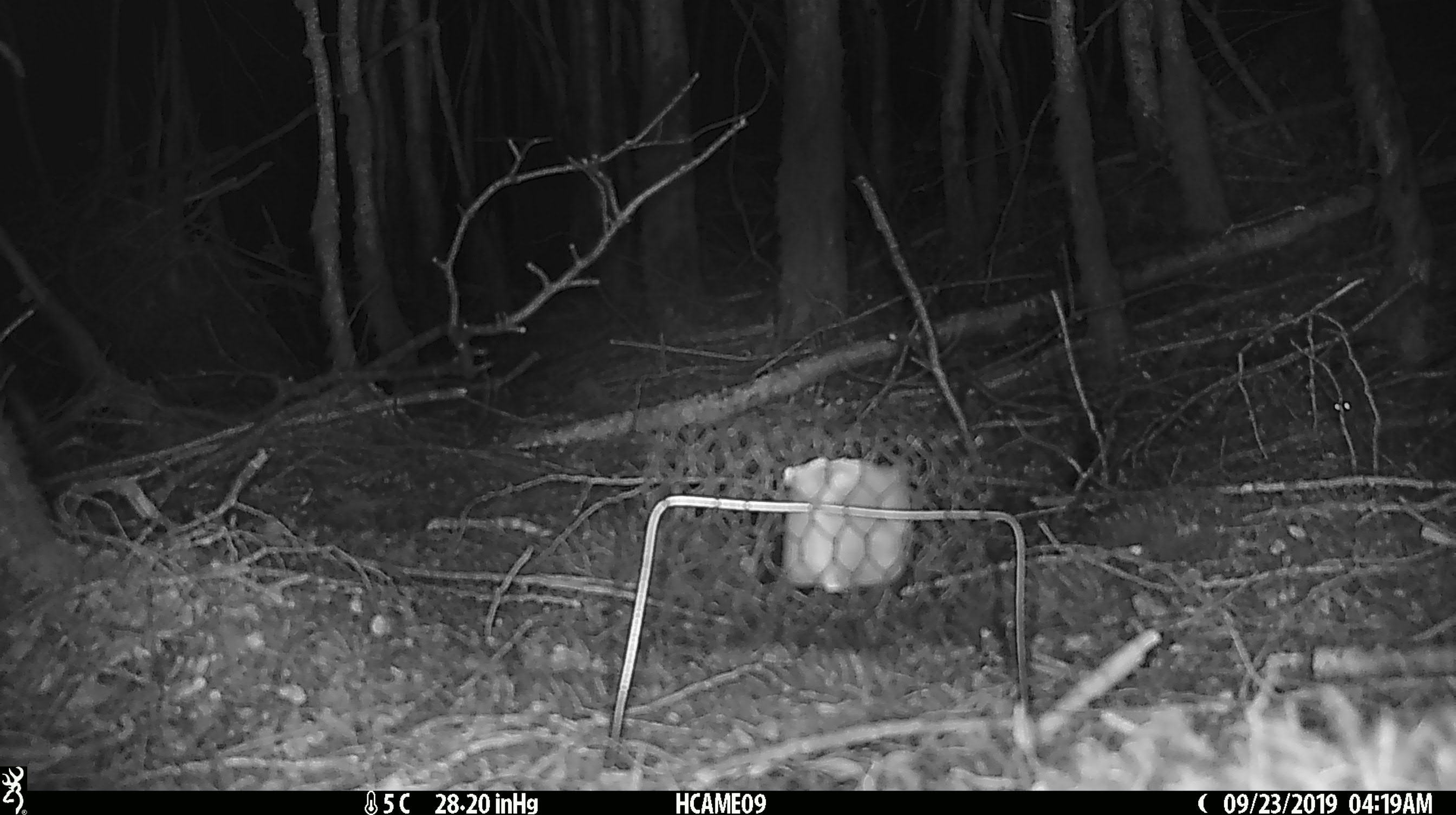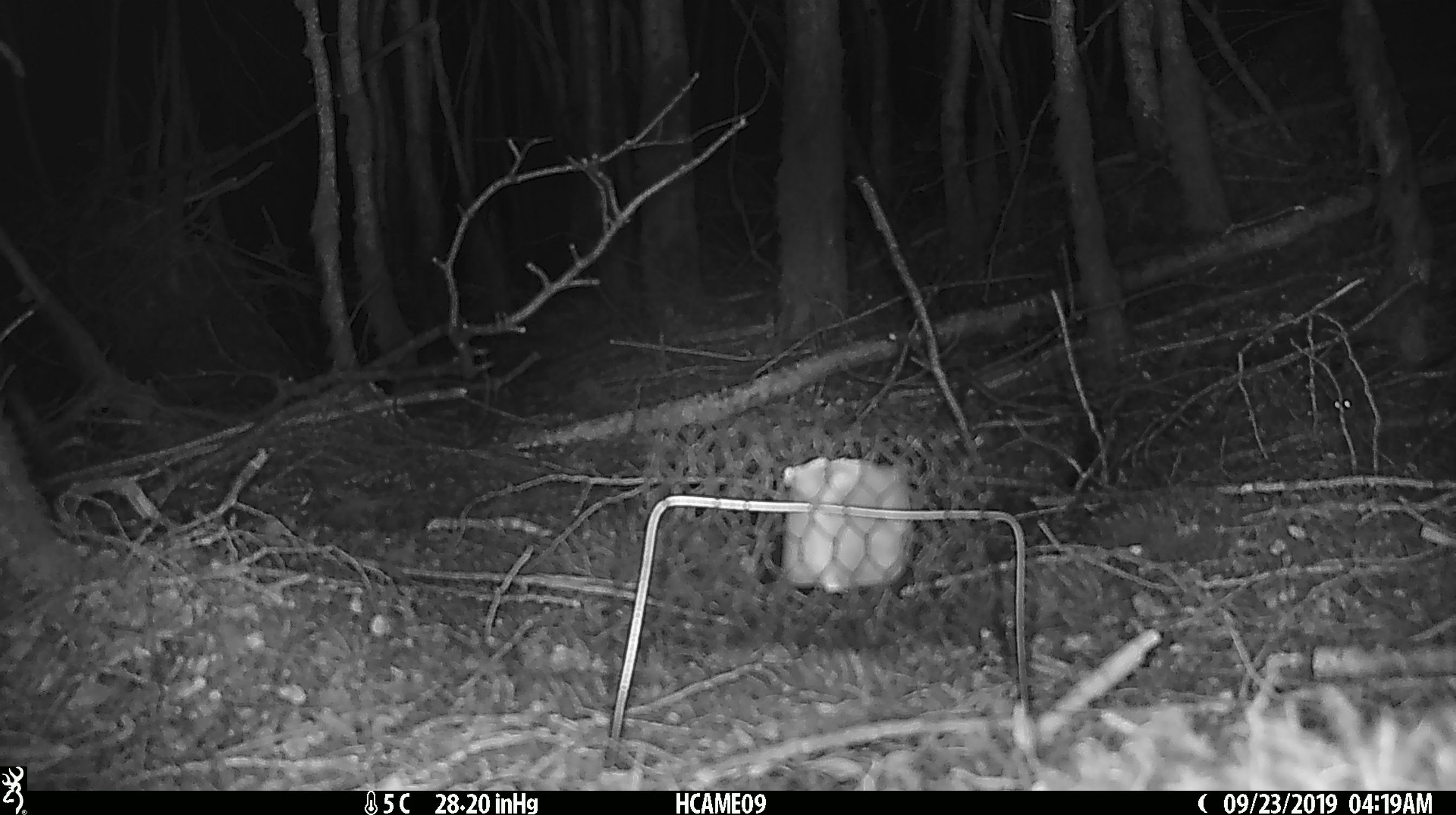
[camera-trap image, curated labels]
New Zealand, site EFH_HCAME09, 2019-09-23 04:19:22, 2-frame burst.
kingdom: Animalia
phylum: Chordata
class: Mammalia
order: Rodentia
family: Muridae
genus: Mus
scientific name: Mus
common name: mouse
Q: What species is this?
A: Mouse (Mus).